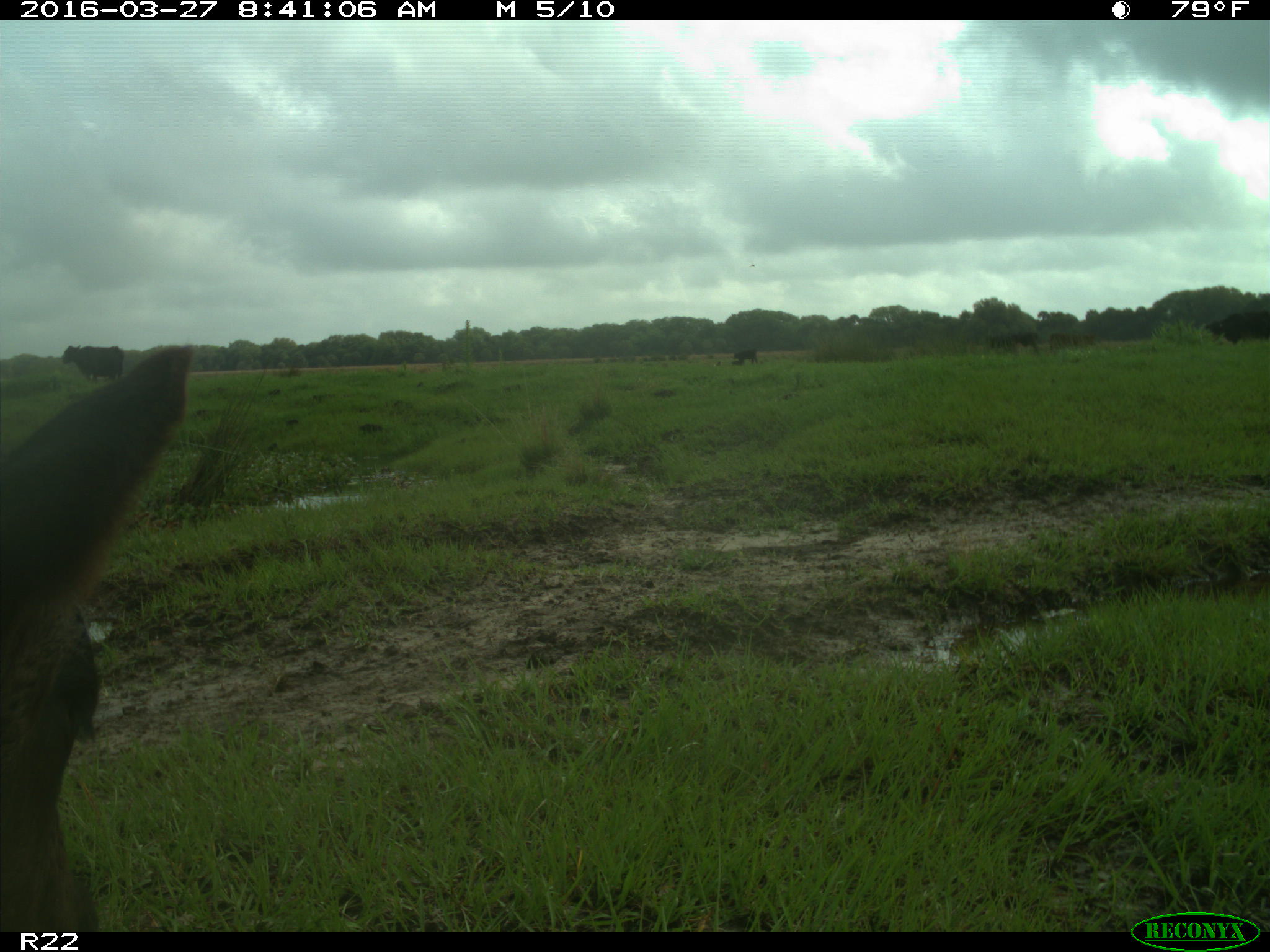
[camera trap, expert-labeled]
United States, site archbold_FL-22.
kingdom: Animalia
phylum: Chordata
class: Mammalia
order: Artiodactyla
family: Bovidae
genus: Bos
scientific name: Bos taurus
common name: domestic cow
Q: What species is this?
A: Bos taurus (domestic cow).